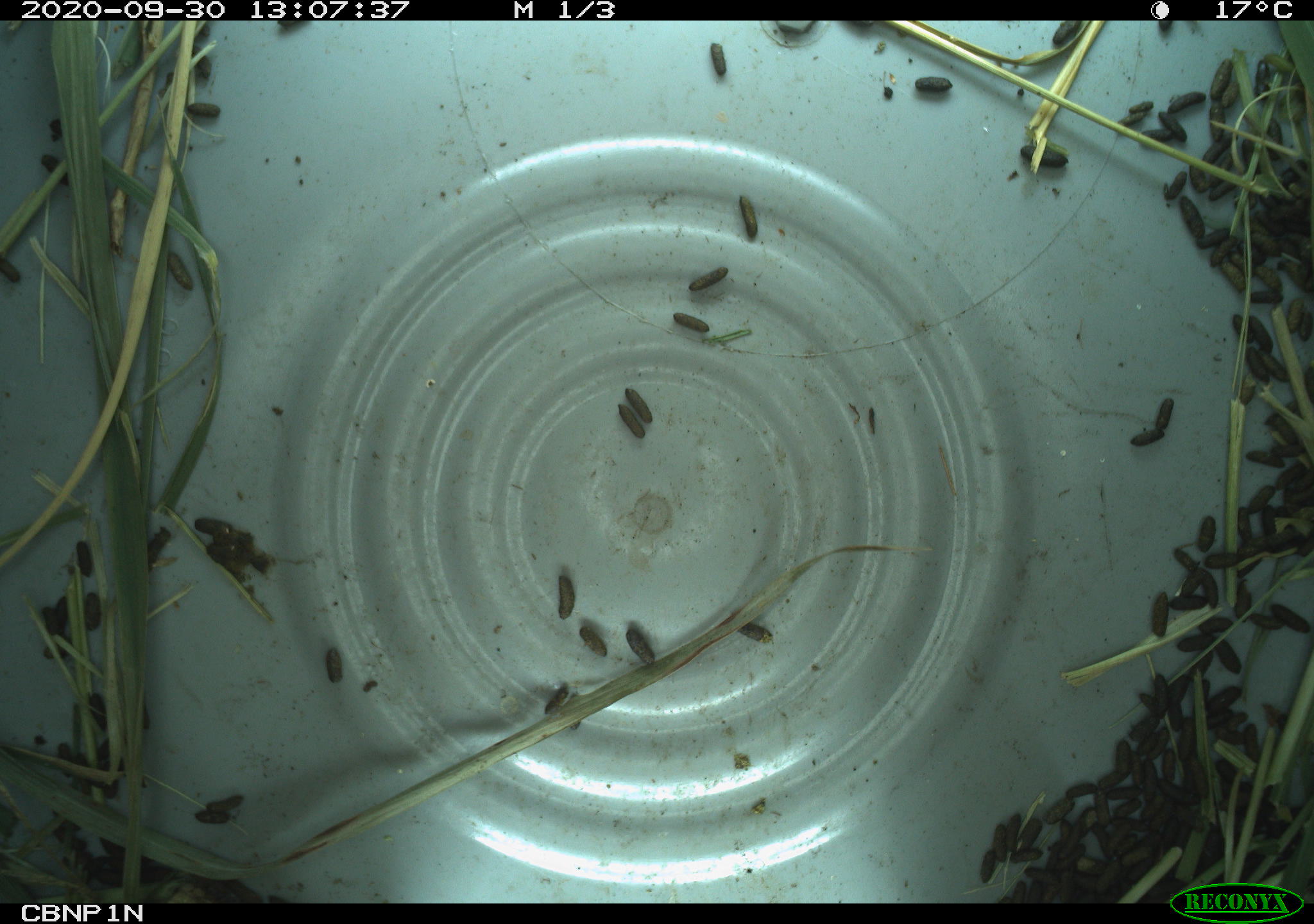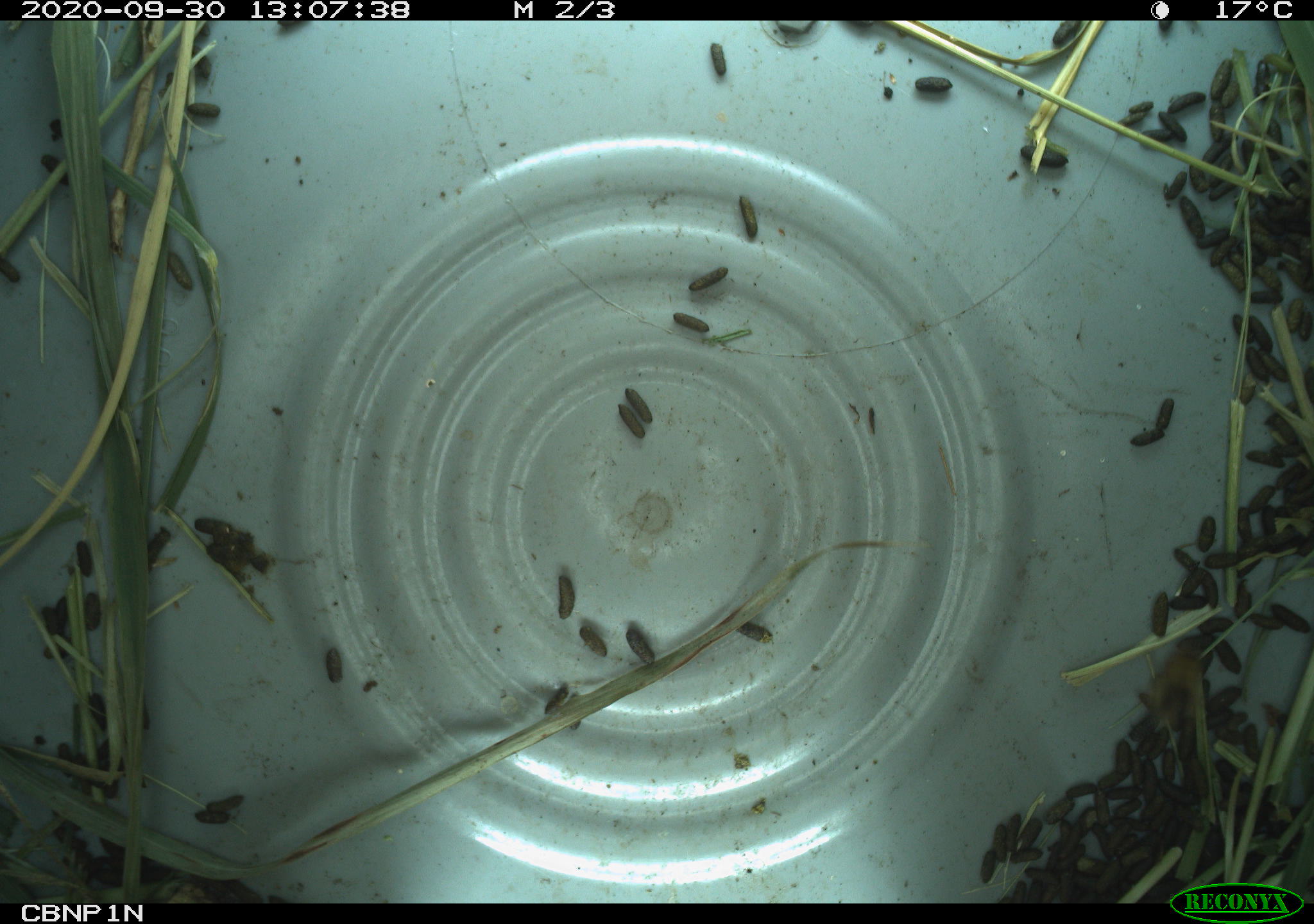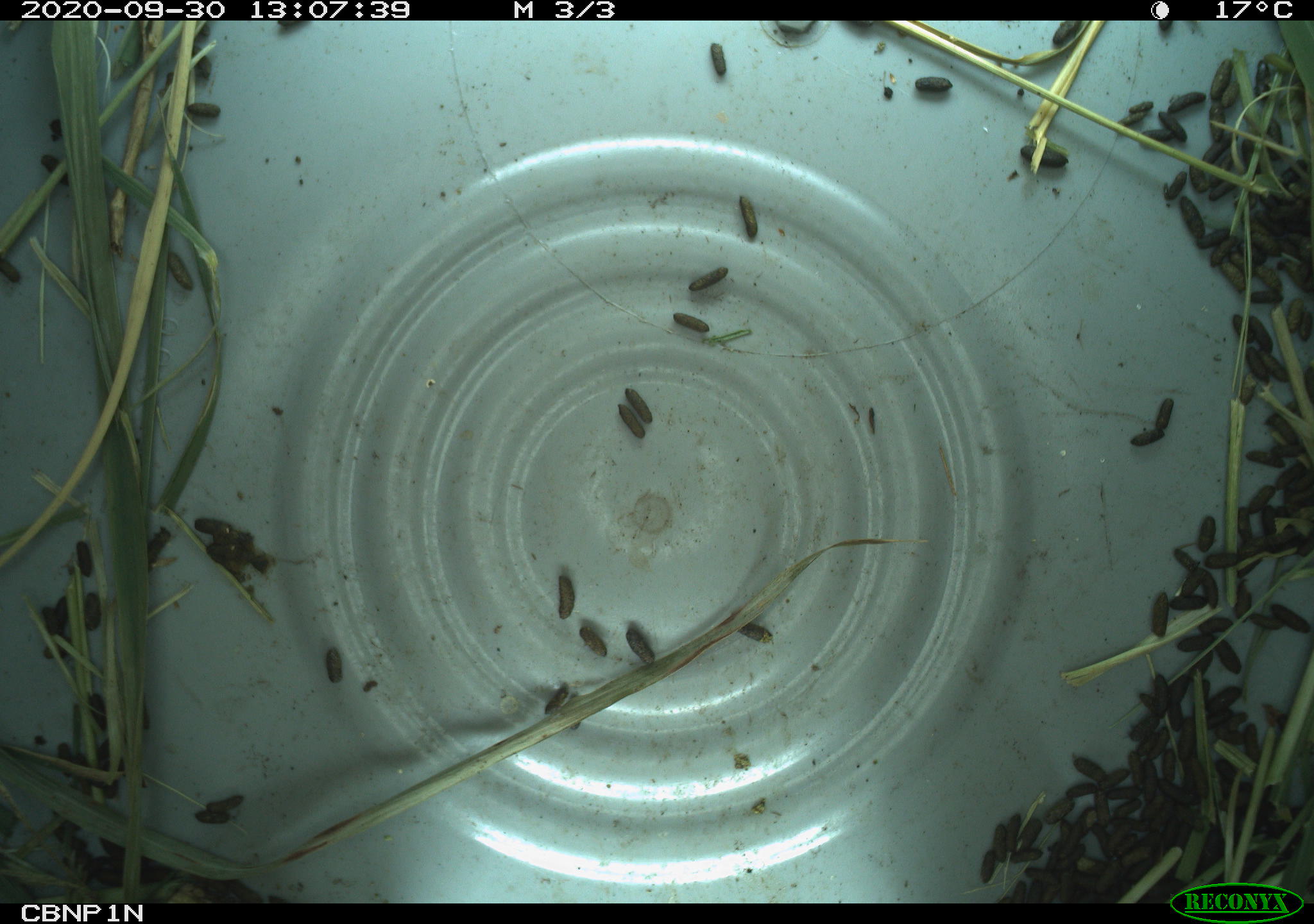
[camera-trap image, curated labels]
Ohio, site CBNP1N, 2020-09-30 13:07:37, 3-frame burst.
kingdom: Animalia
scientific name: Animalia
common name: animal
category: invertebrate